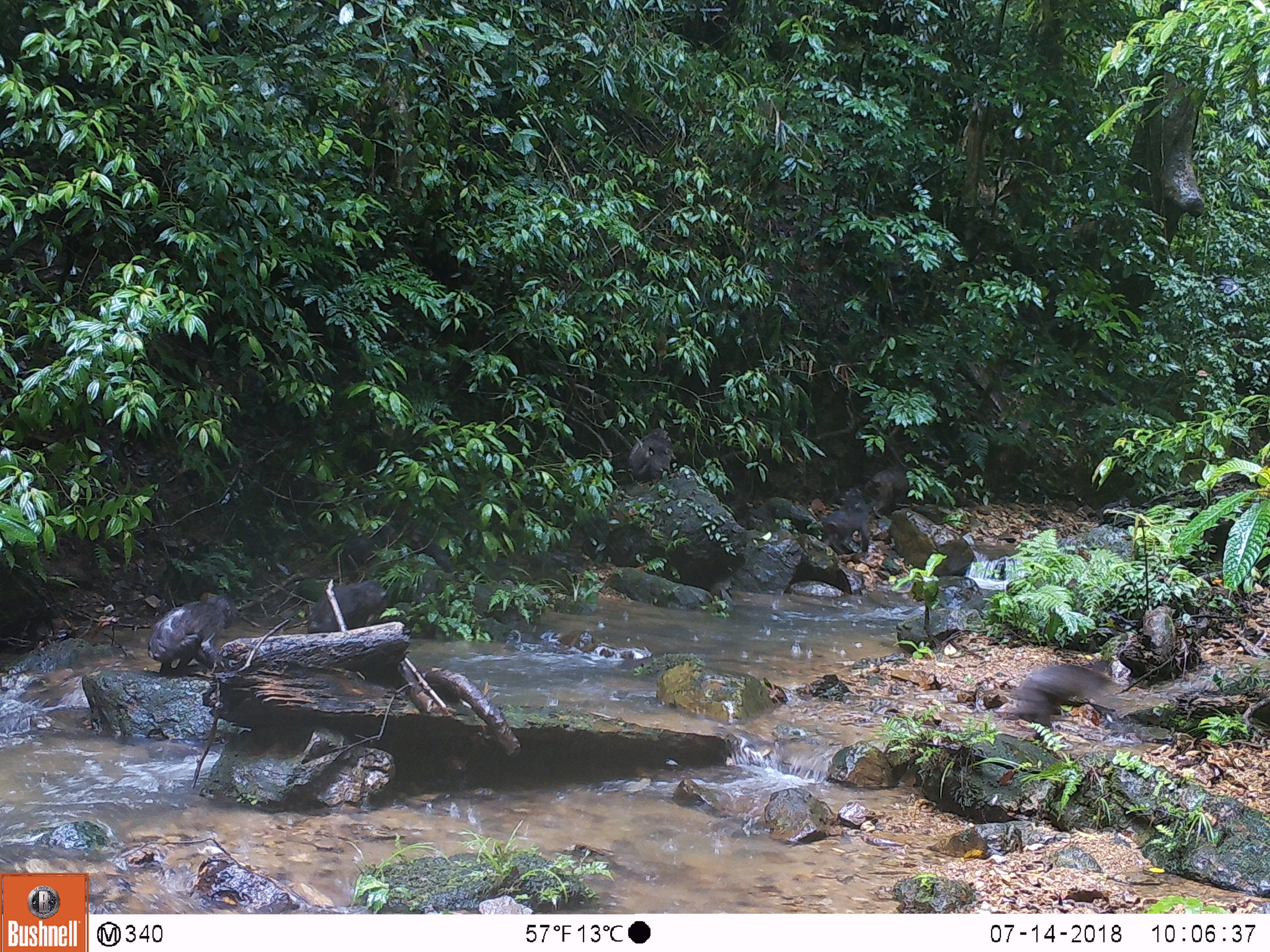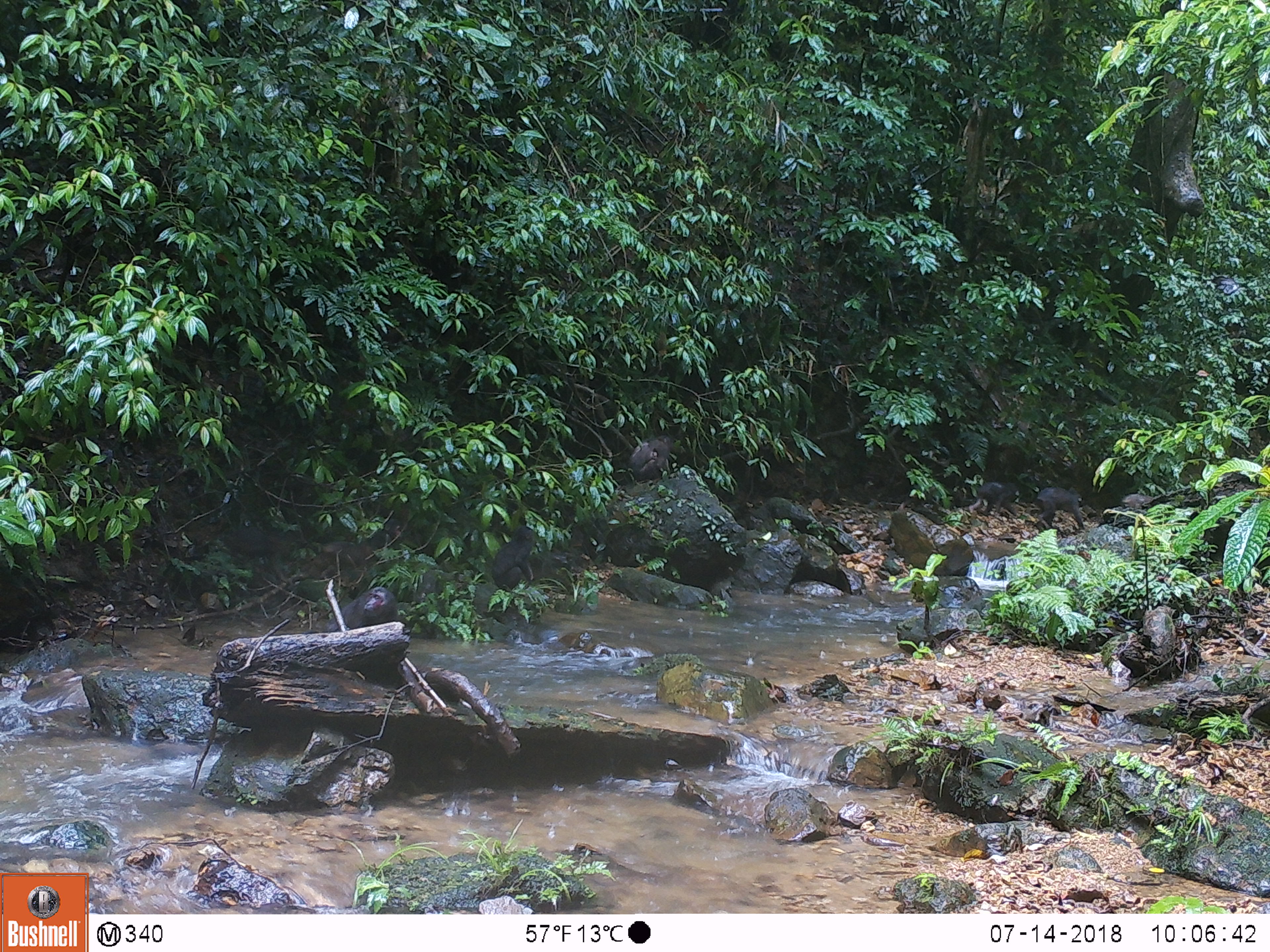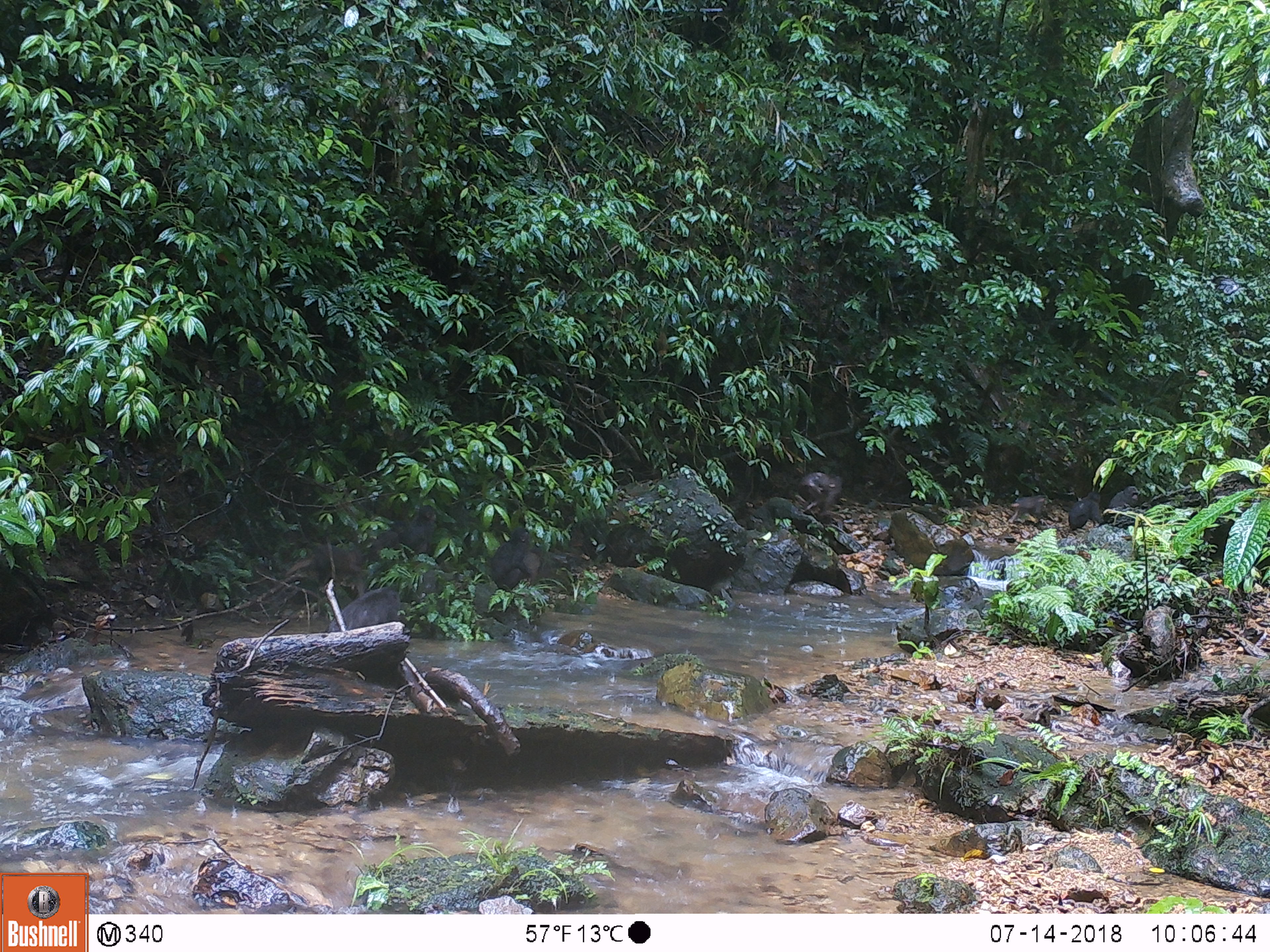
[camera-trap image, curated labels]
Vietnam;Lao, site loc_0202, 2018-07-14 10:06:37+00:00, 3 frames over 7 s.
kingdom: Animalia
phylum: Chordata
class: Mammalia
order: Primates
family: Cercopithecidae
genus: Macaca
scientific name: Macaca arctoides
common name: stump-tailed macaque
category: stump tailed macaque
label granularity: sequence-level